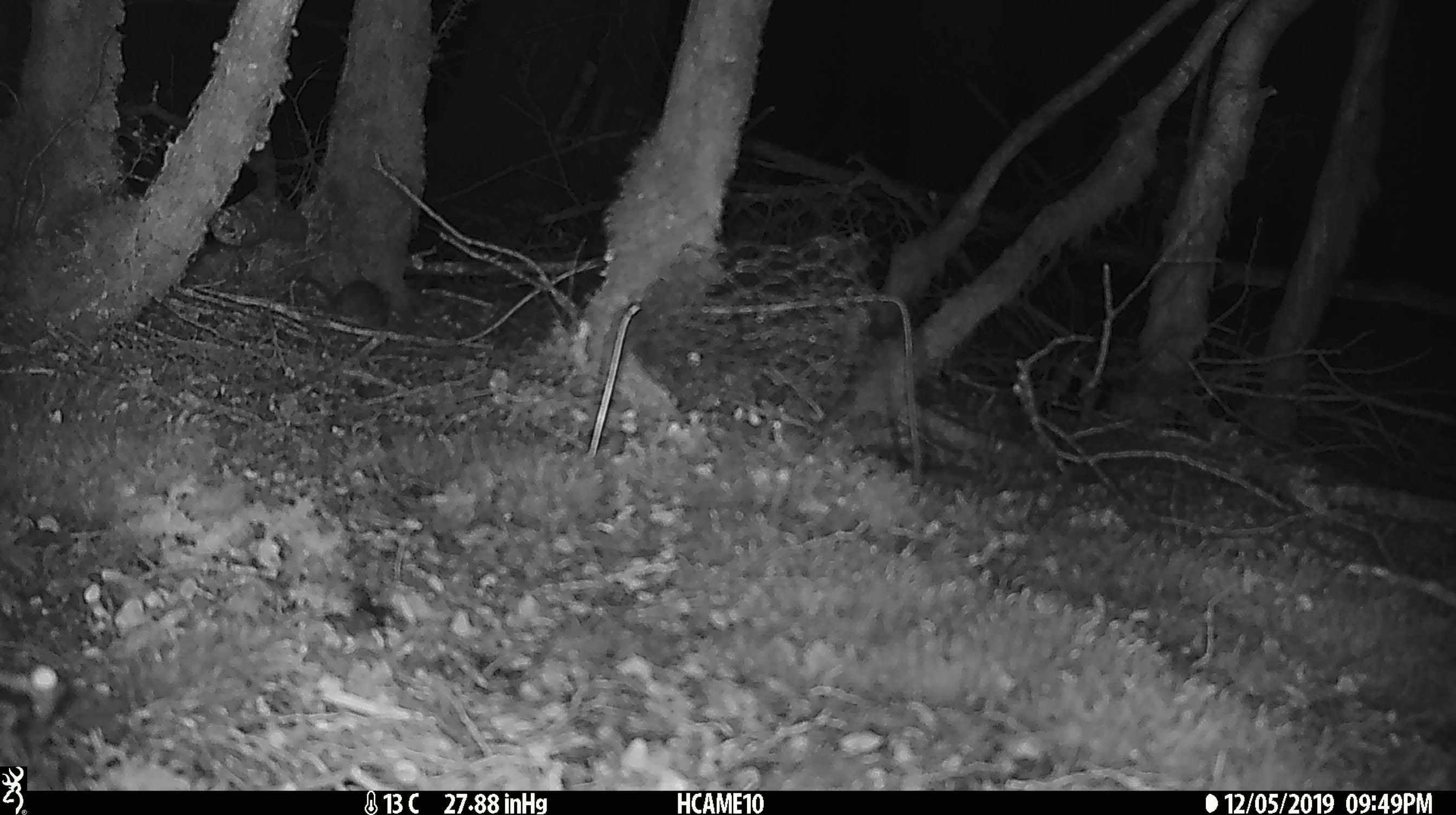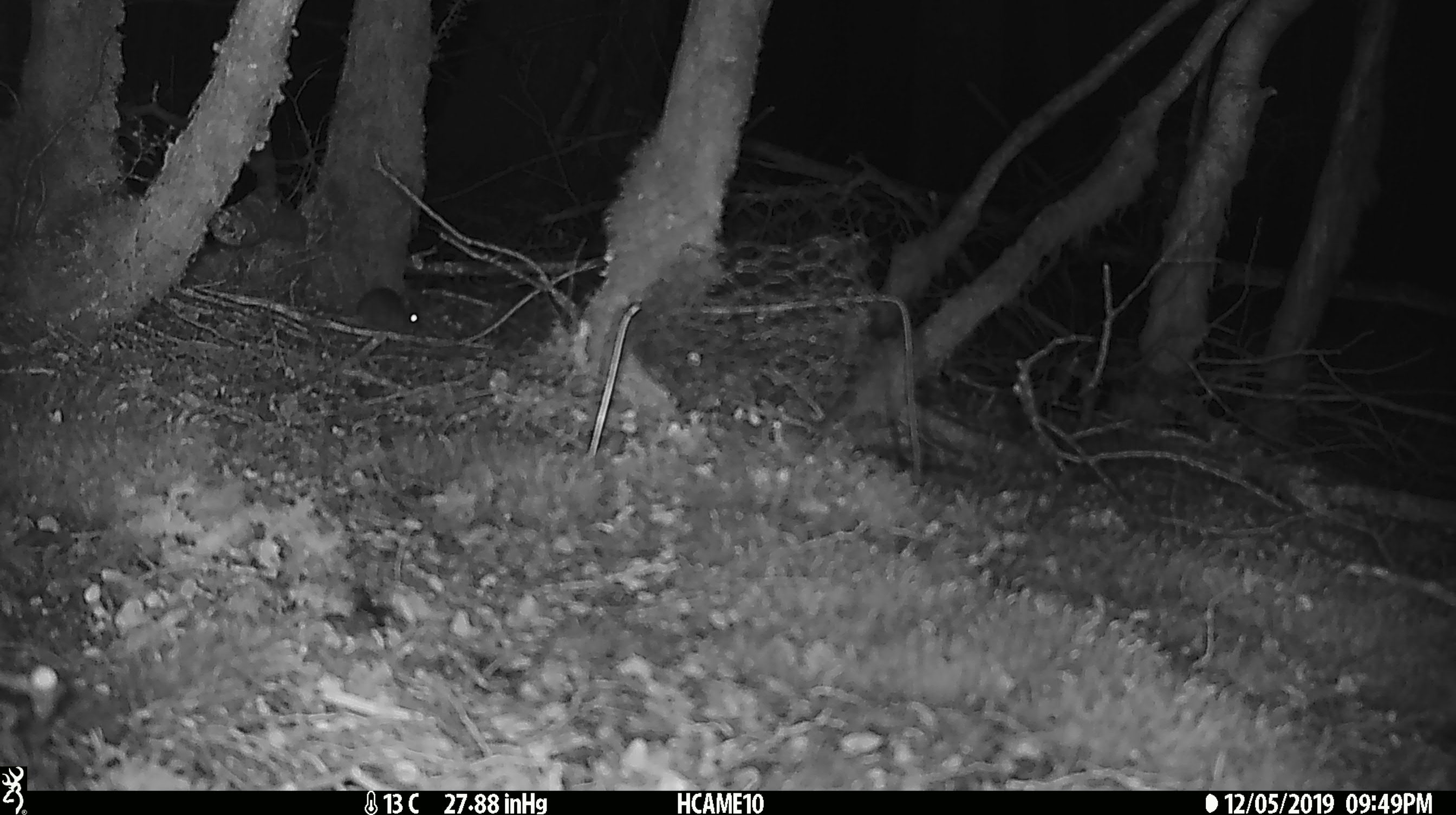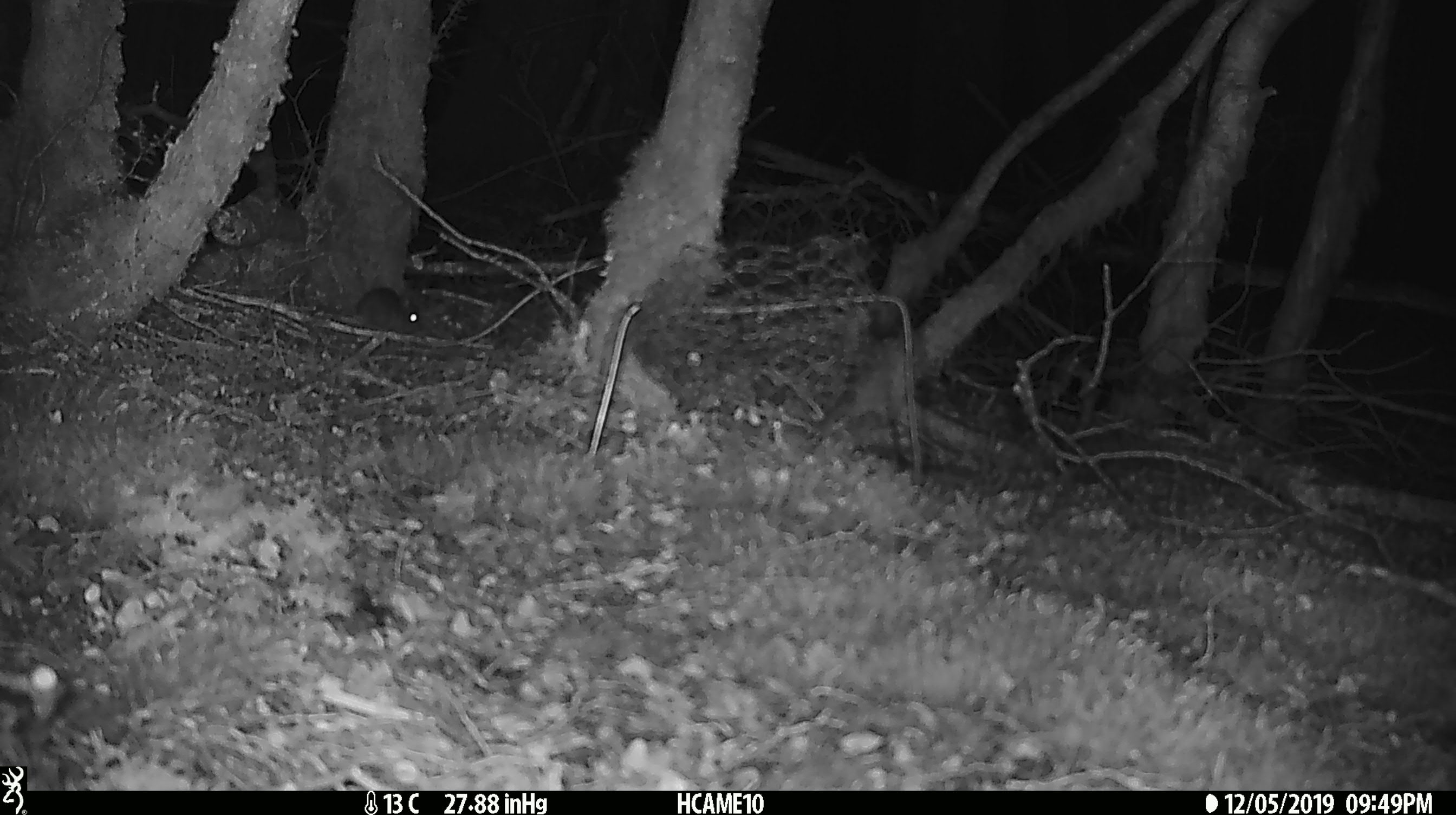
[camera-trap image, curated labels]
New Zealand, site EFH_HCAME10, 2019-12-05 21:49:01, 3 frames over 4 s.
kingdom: Animalia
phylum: Chordata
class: Mammalia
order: Rodentia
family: Muridae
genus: Mus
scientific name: Mus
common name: mouse